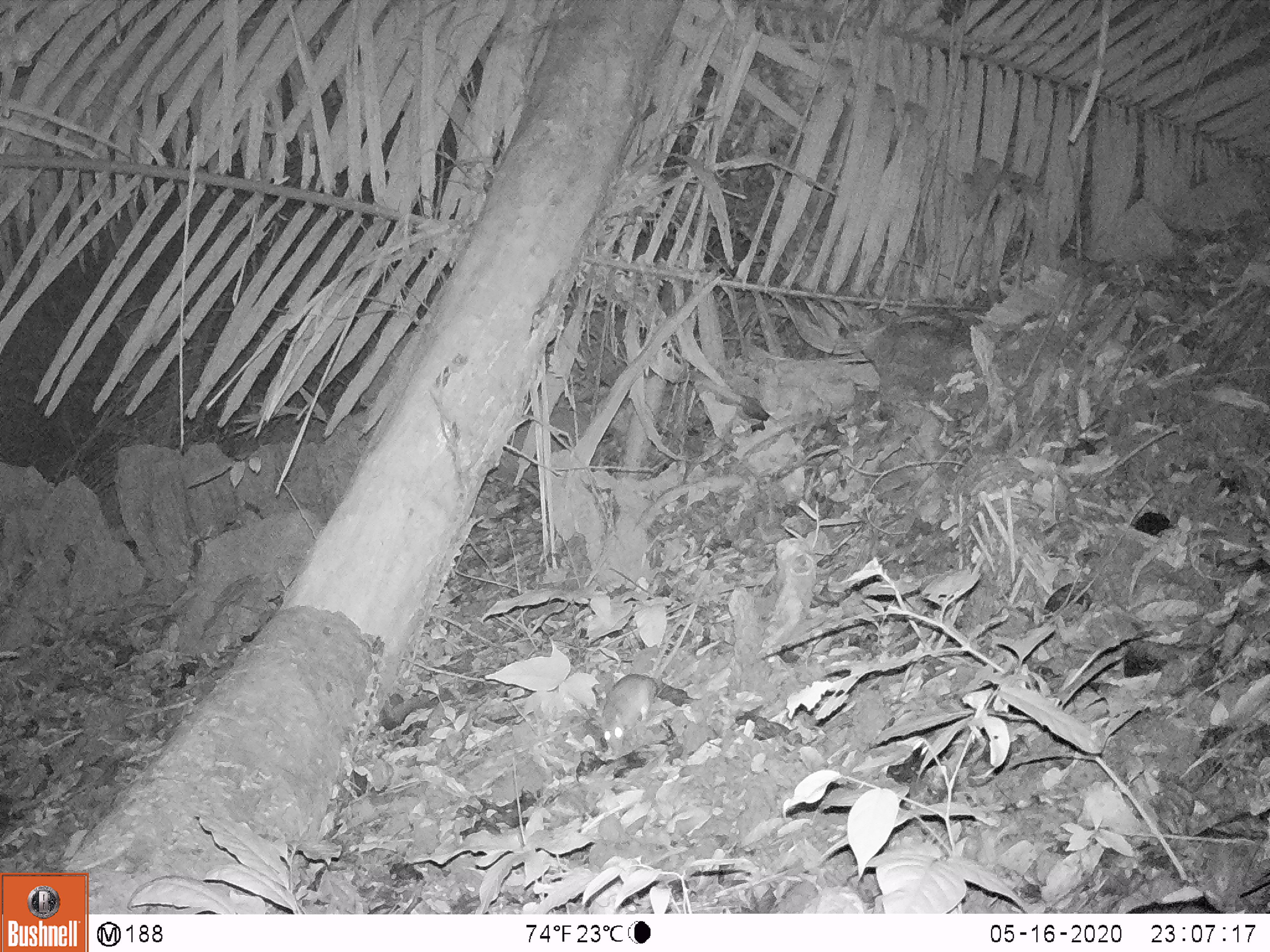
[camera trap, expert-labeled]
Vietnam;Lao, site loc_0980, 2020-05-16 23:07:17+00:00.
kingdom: Animalia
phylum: Chordata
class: Mammalia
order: Rodentia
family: Muridae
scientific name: Muridae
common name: old-world mice and rats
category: unidentified murid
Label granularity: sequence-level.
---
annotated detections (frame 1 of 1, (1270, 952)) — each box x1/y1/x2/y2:
unidentified murid: 600/614/684/752